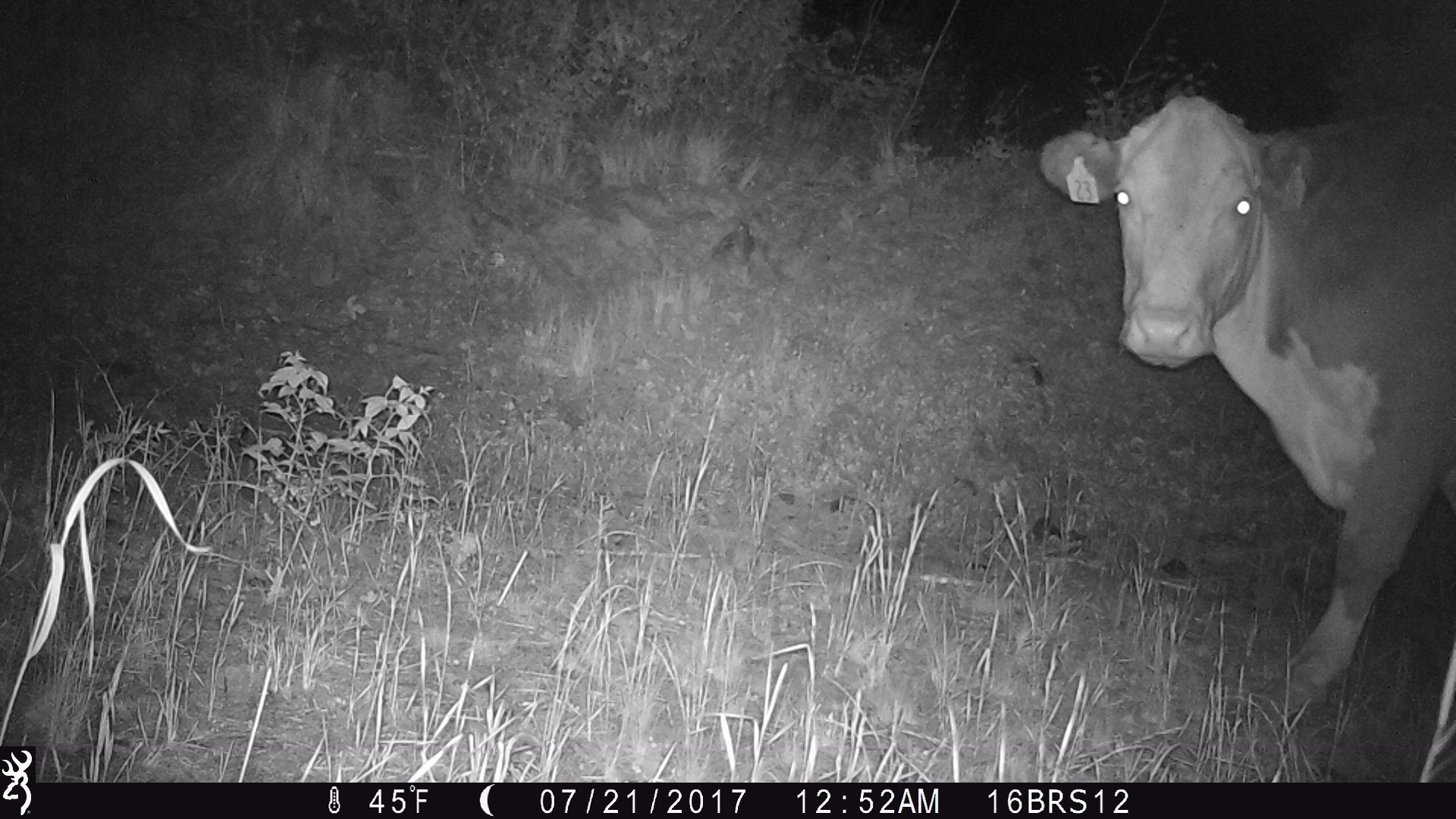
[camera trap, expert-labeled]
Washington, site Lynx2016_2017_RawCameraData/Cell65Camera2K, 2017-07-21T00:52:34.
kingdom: Animalia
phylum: Chordata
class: Mammalia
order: Artiodactyla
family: Bovidae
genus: Bos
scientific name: Bos taurus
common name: domestic cattle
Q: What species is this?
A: Domestic cattle (Bos taurus).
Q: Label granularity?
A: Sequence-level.